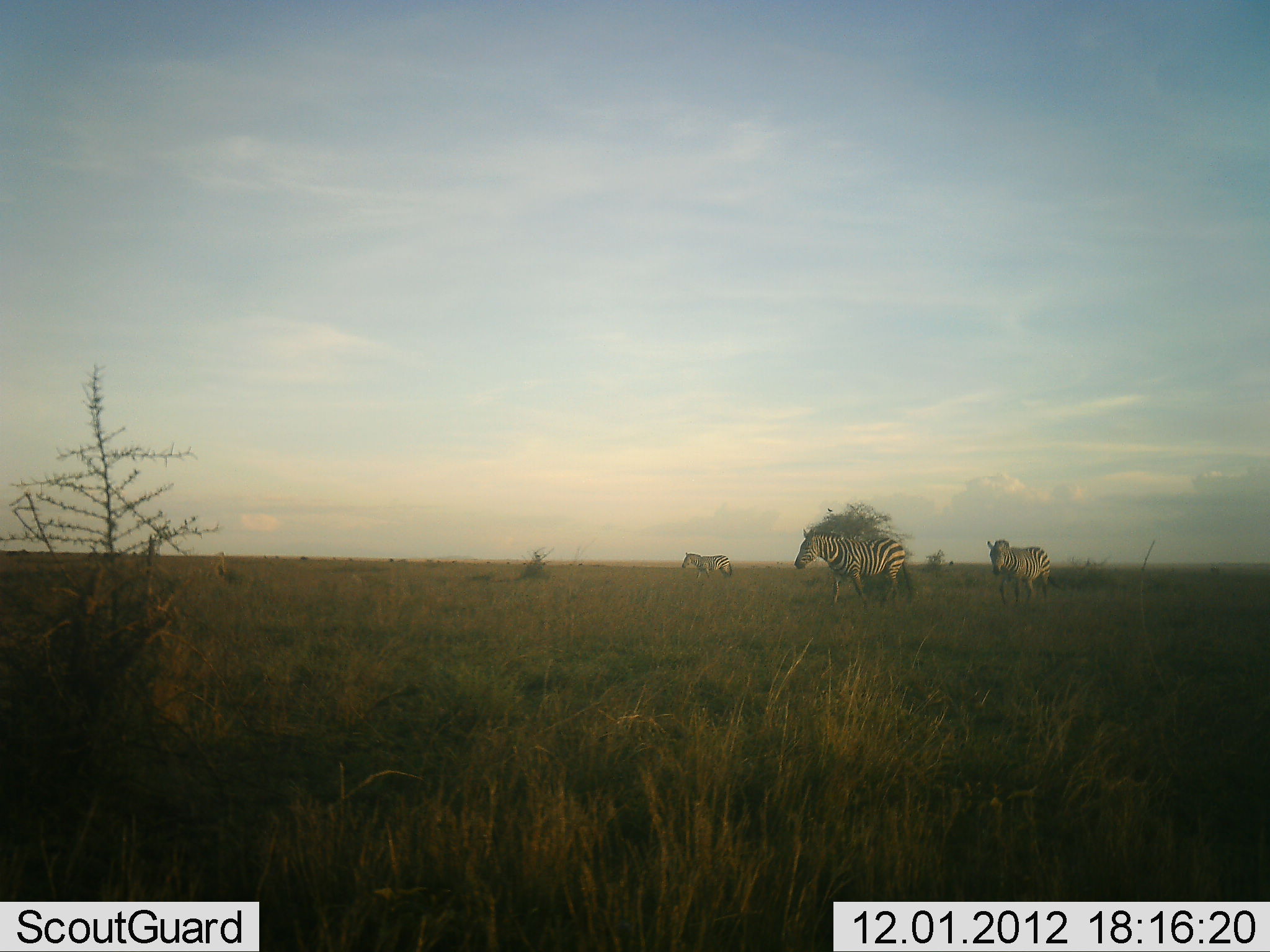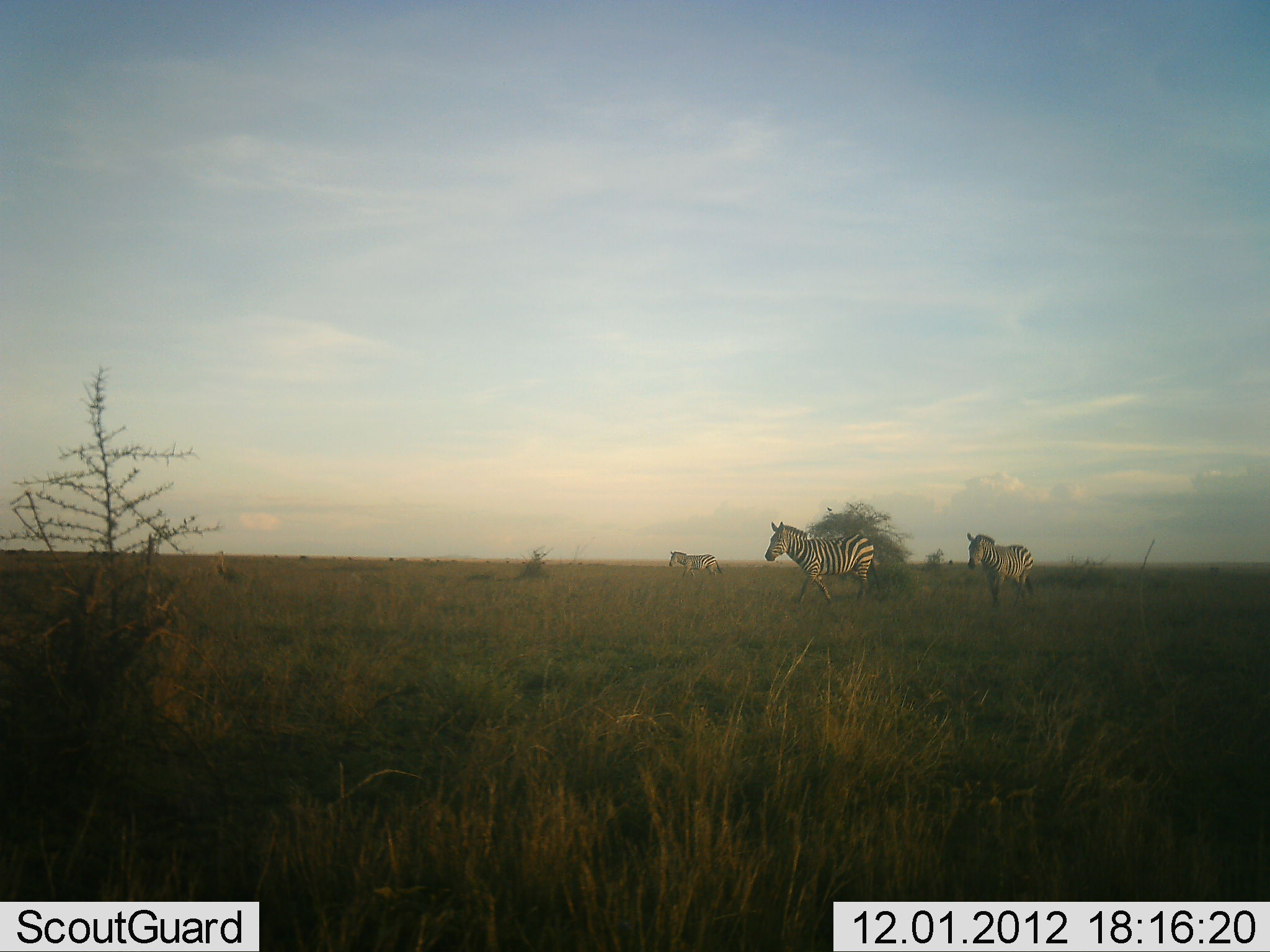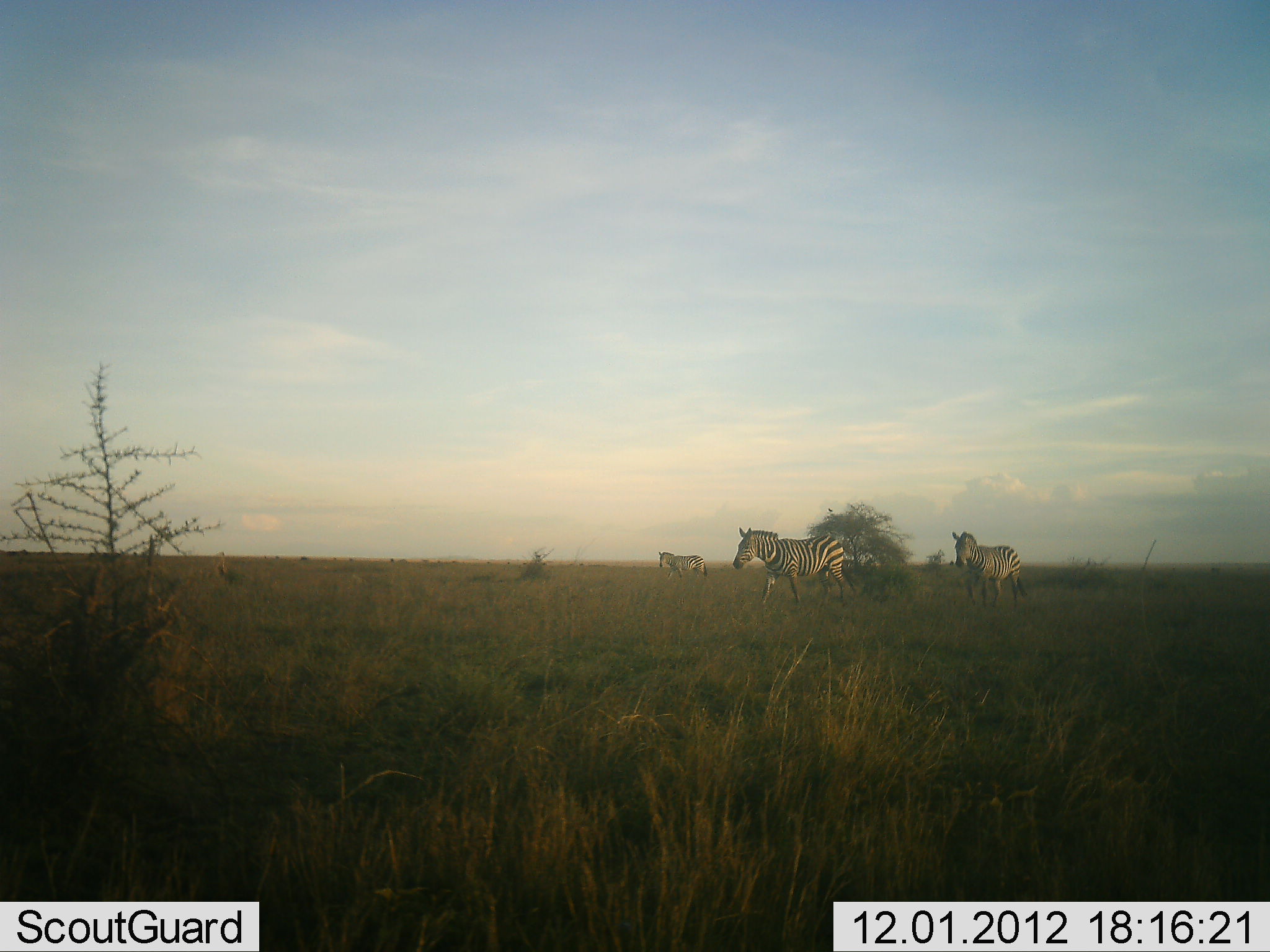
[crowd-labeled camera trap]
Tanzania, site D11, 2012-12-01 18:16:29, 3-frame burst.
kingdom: Animalia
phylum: Chordata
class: Mammalia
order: Perissodactyla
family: Equidae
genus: Equus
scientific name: Equus quagga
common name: plains zebra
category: zebra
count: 3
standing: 0%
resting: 0%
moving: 100%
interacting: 0%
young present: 0%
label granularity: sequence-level